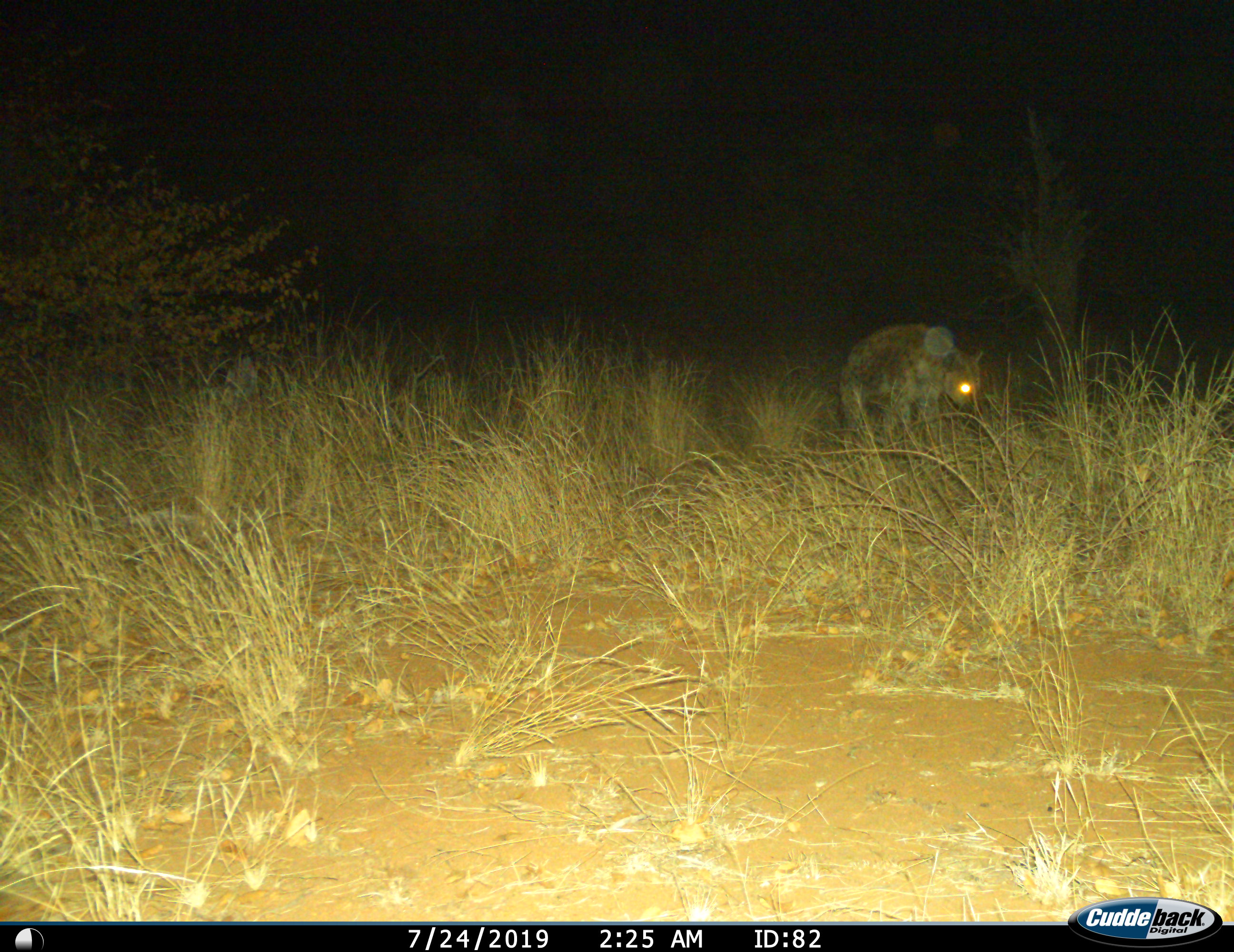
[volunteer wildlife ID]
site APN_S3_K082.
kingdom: Animalia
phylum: Chordata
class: Mammalia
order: Carnivora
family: Hyaenidae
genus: Crocuta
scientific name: Crocuta crocuta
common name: spotted hyena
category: hyenaspotted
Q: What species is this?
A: Hyenaspotted (spotted hyena) (Crocuta crocuta).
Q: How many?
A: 1.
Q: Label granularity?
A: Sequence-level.